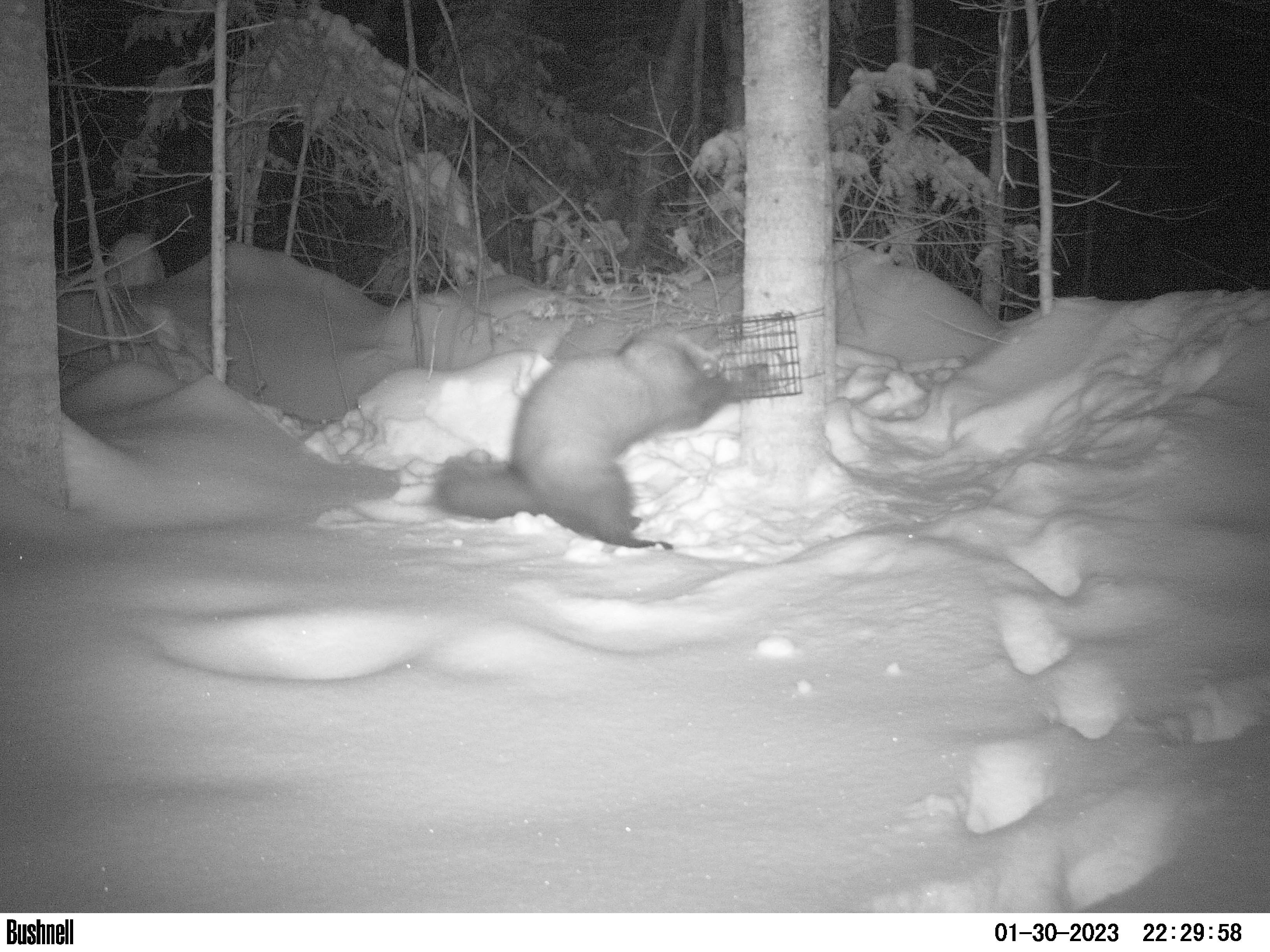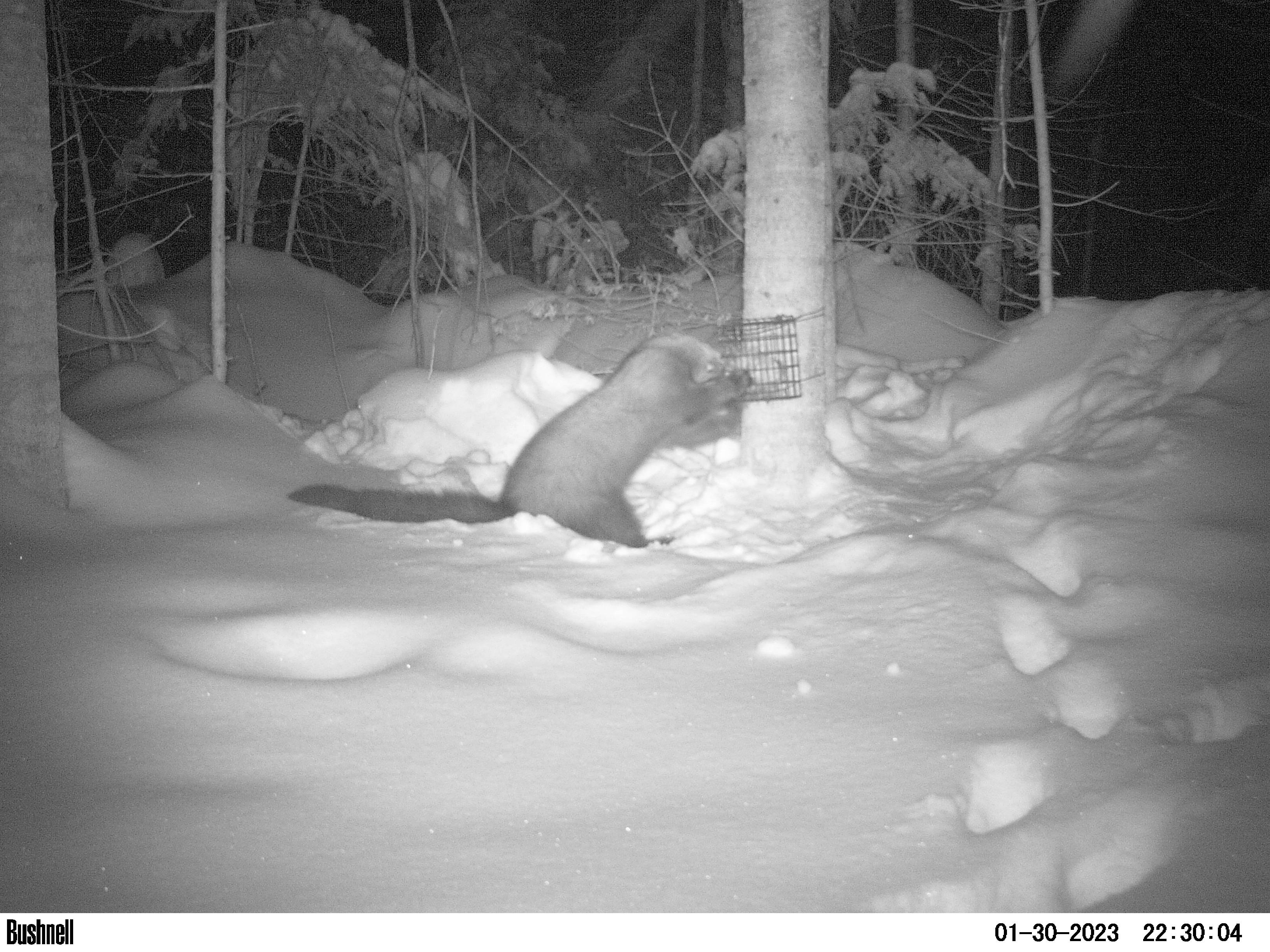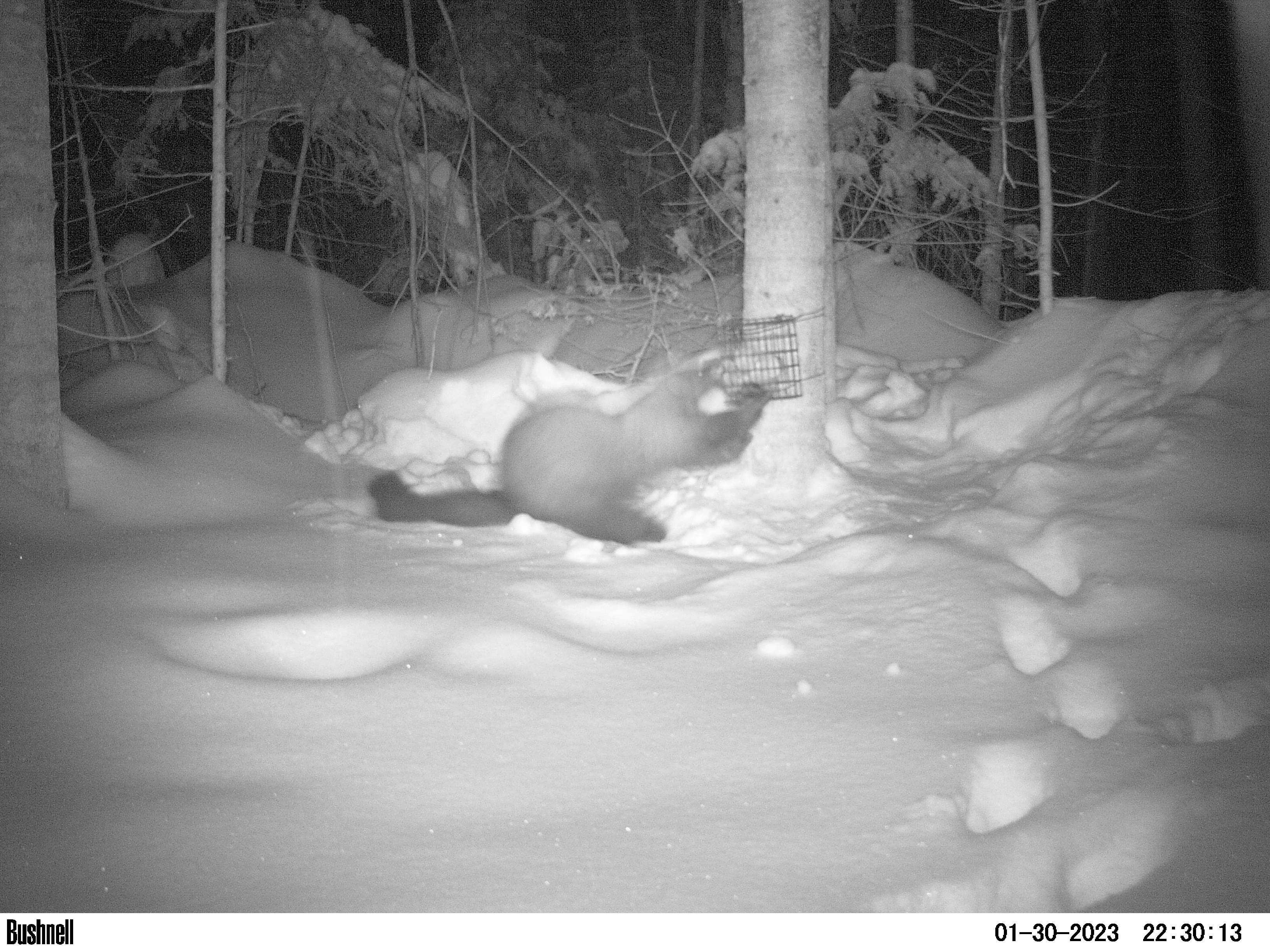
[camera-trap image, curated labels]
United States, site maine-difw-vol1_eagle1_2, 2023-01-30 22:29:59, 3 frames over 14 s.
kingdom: Animalia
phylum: Chordata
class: Mammalia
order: Carnivora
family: Mustelidae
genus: Pekania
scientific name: Pekania pennanti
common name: fisher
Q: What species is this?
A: Fisher (Pekania pennanti).